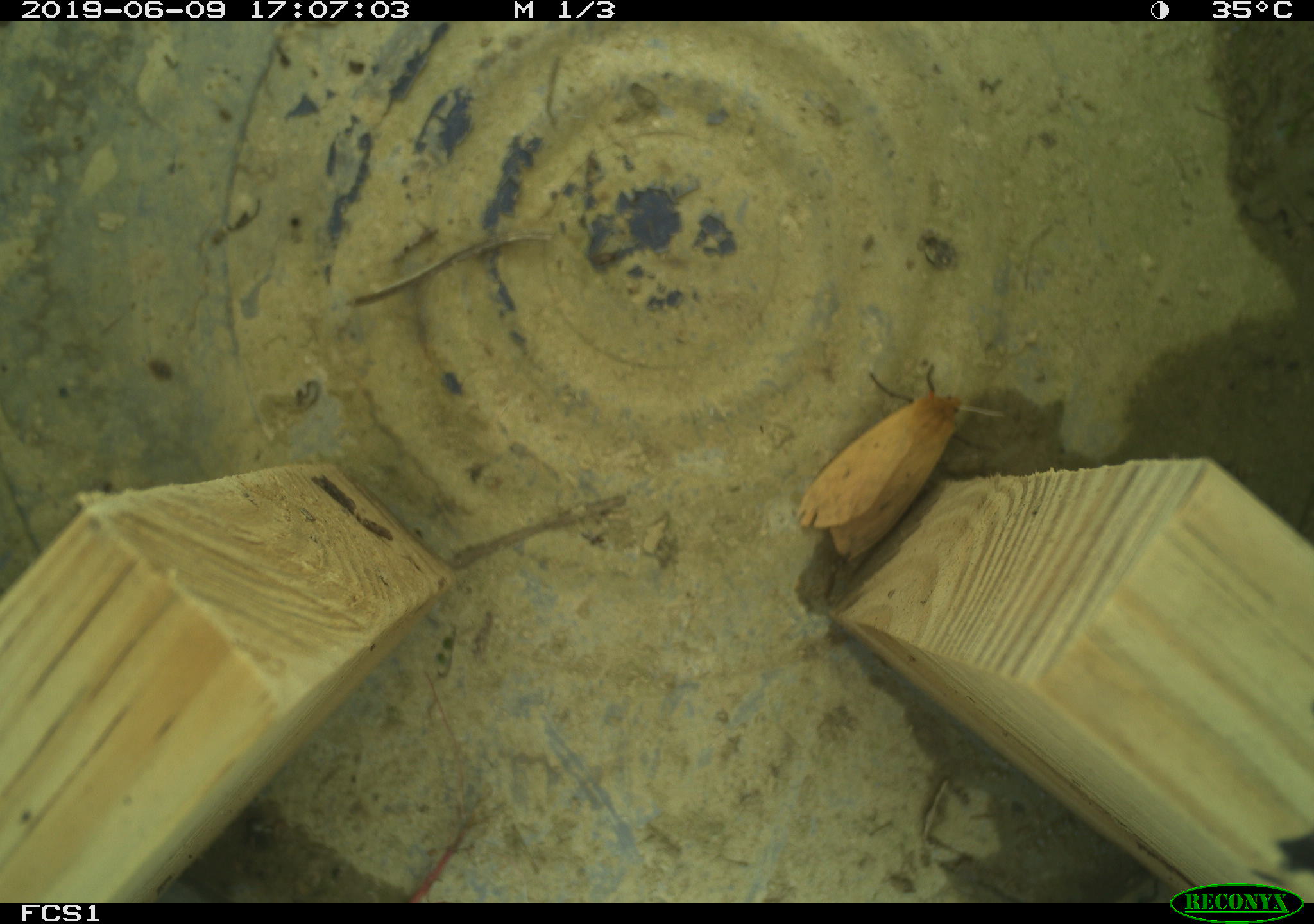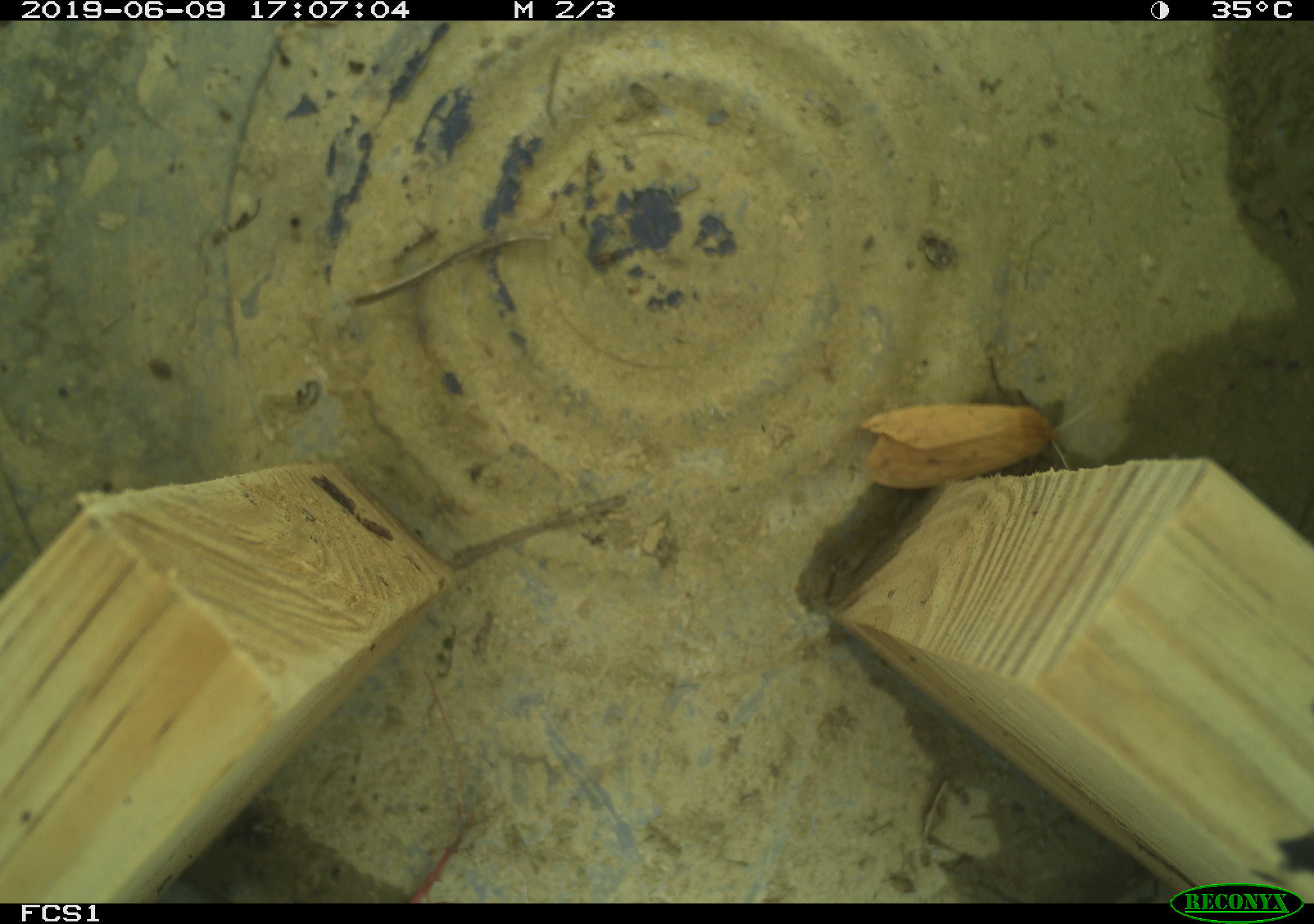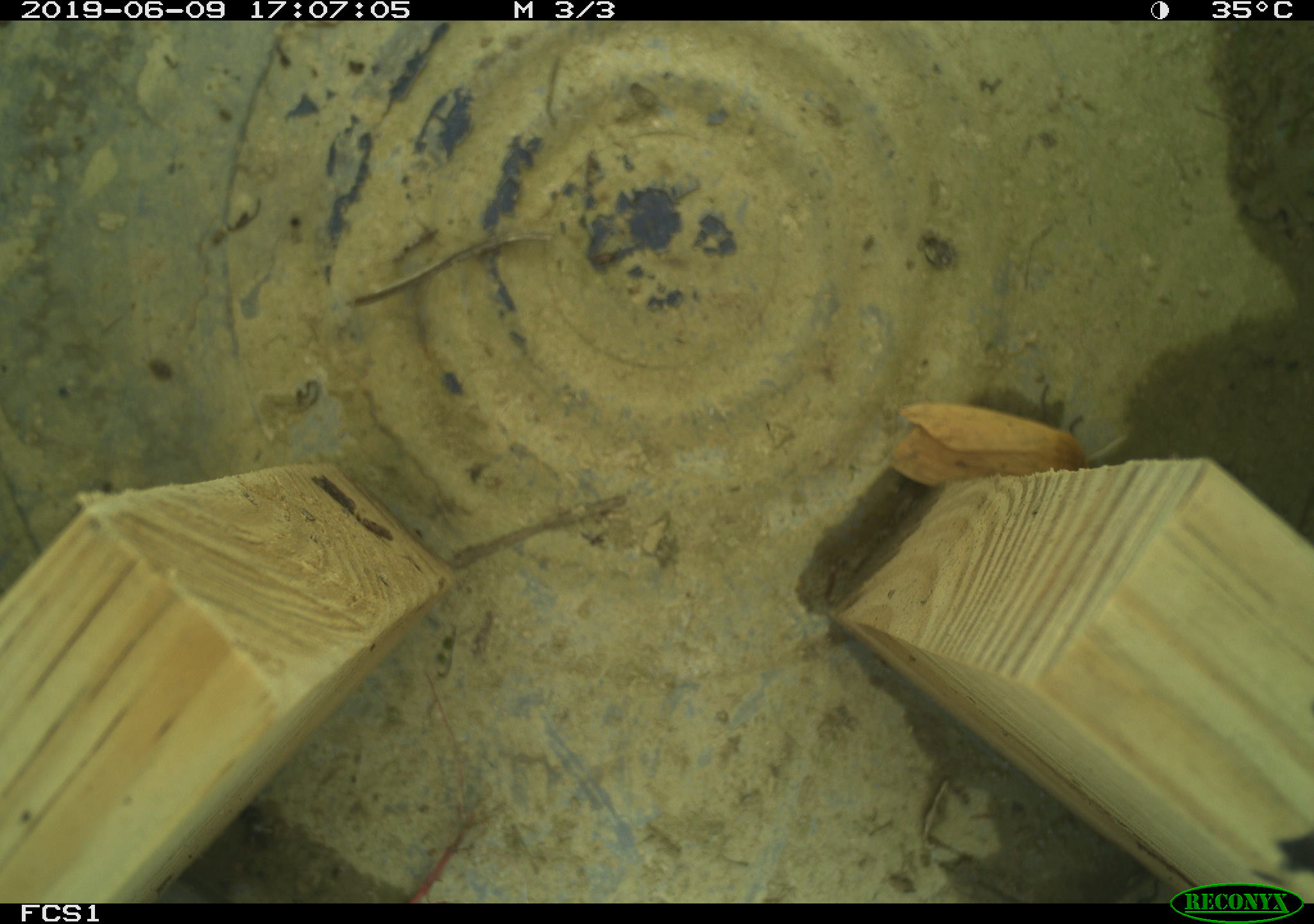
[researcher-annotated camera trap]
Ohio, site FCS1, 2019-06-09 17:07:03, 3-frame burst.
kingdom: Animalia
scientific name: Animalia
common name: animal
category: invertebrate